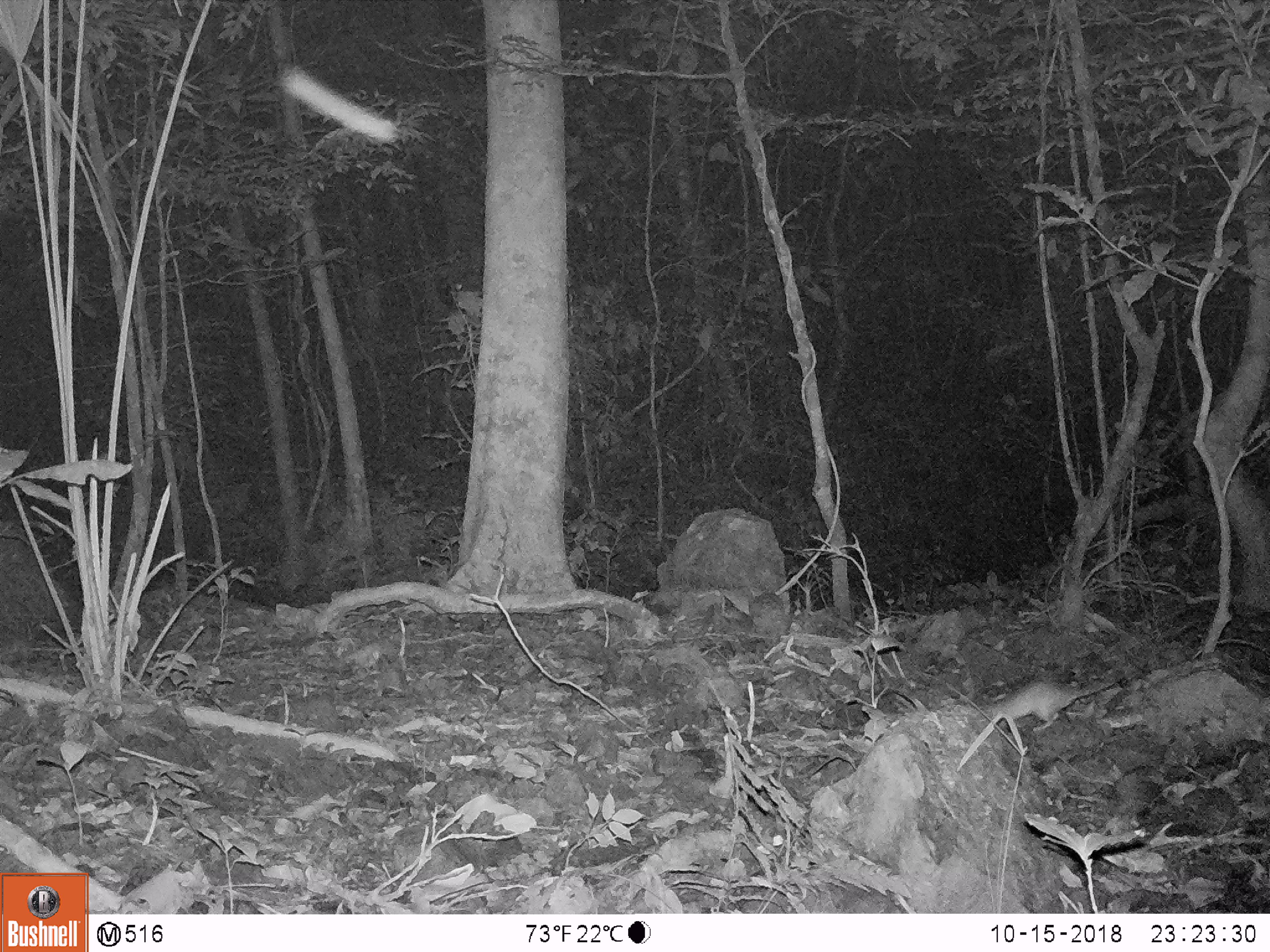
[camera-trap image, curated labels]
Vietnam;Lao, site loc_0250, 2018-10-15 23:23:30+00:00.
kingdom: Animalia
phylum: Chordata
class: Mammalia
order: Rodentia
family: Muridae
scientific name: Muridae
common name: old-world mice and rats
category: unidentified murid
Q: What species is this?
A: Unidentified murid (old-world mice and rats) (Muridae).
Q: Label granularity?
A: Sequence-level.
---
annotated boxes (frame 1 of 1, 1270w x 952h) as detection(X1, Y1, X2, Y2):
unidentified murid: detection(987, 680, 1119, 729)